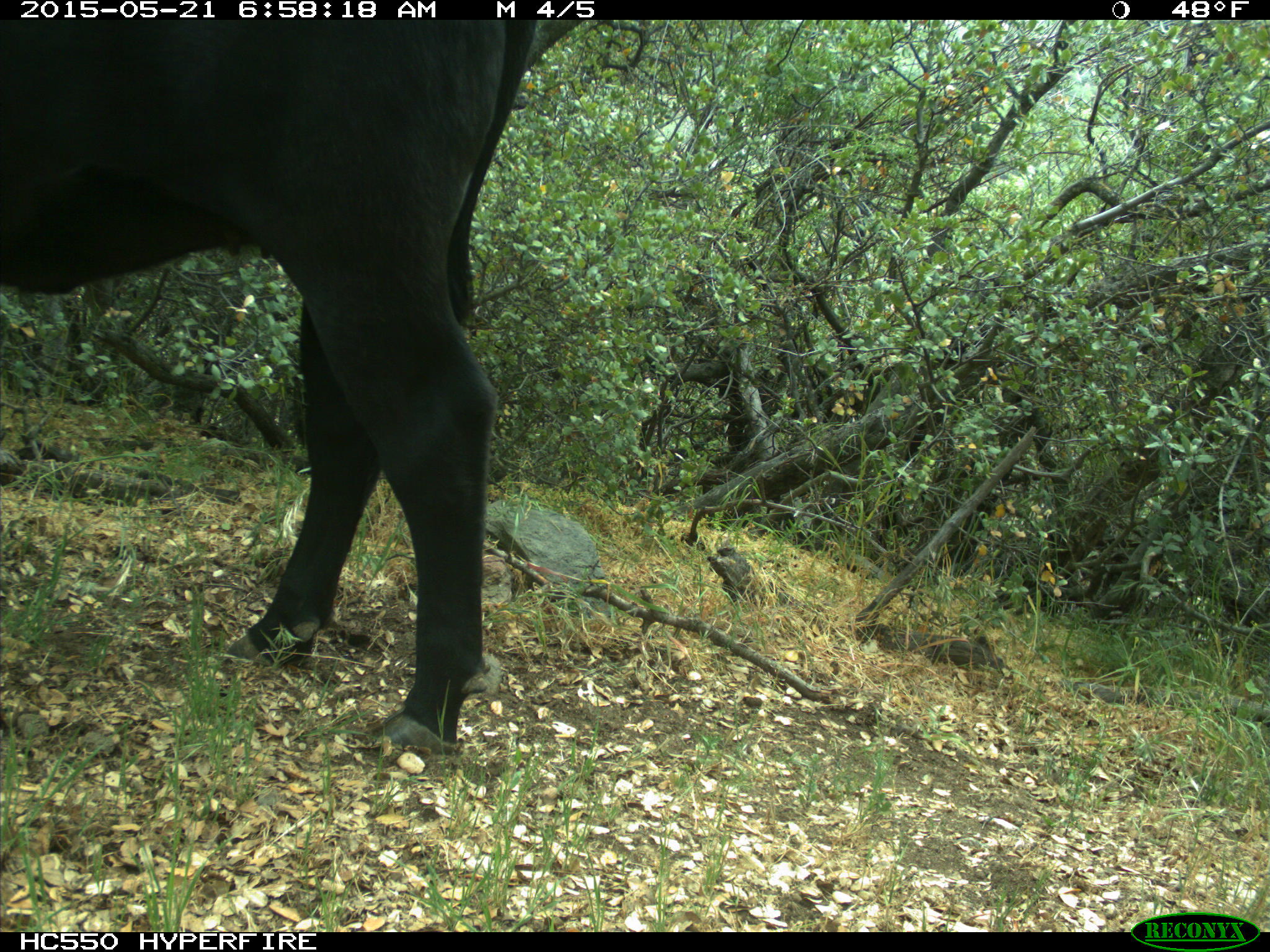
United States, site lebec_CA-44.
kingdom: Animalia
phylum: Chordata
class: Mammalia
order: Artiodactyla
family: Bovidae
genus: Bos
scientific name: Bos taurus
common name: domestic cow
Bos taurus (domestic cow).